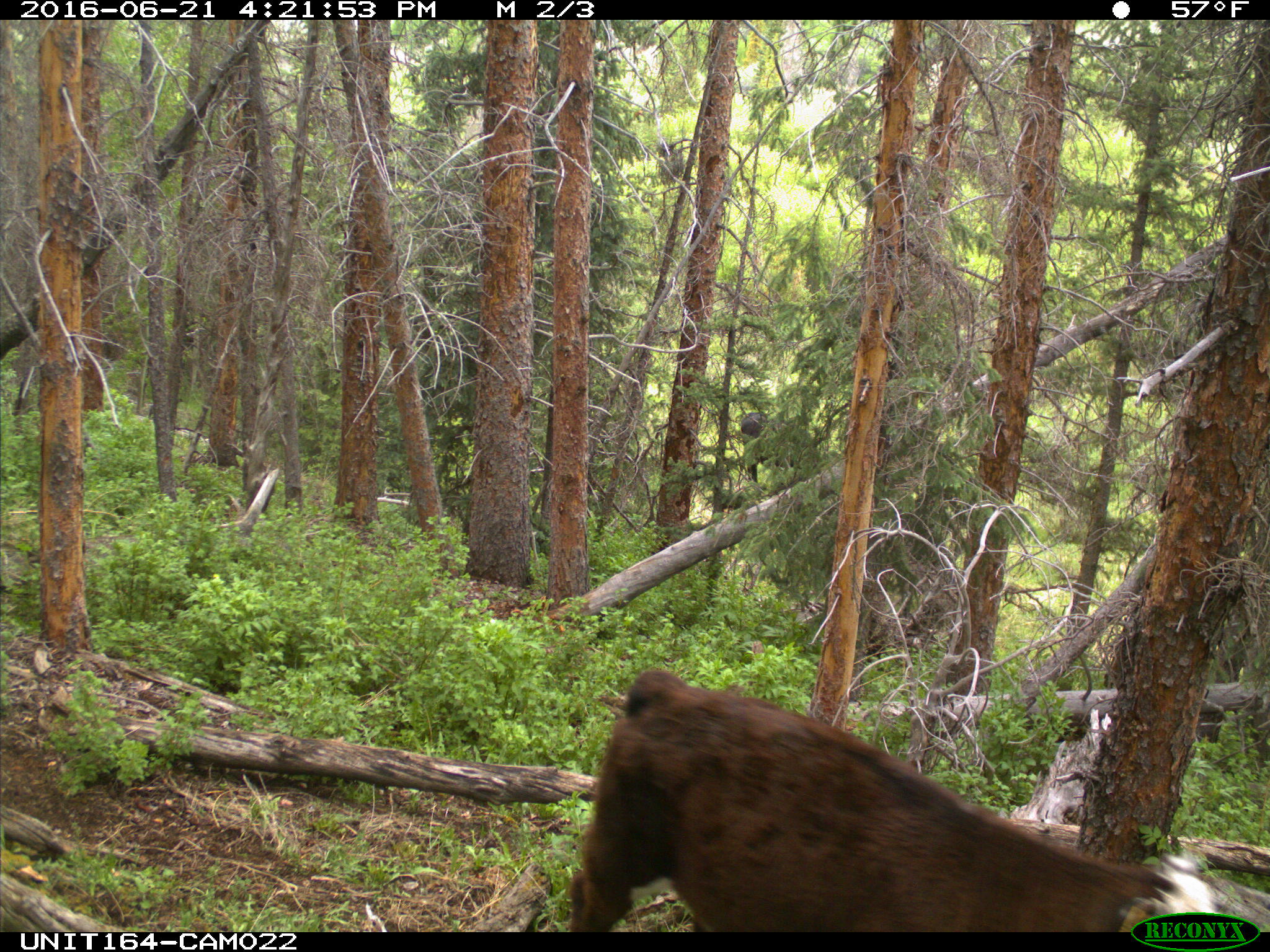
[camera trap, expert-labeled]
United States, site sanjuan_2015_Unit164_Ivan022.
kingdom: Animalia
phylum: Chordata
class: Mammalia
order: Artiodactyla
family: Bovidae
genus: Bos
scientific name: Bos taurus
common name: domestic cow